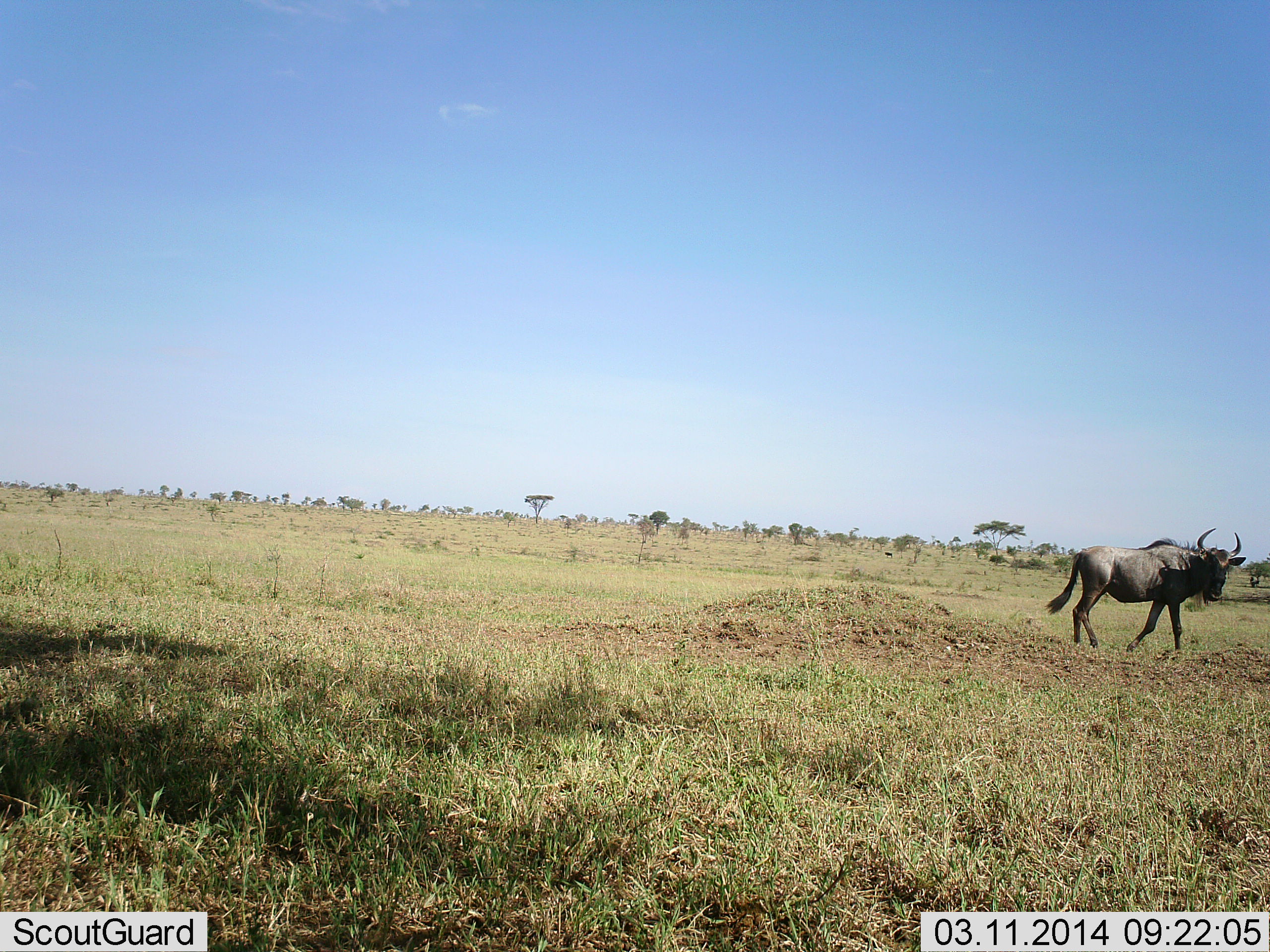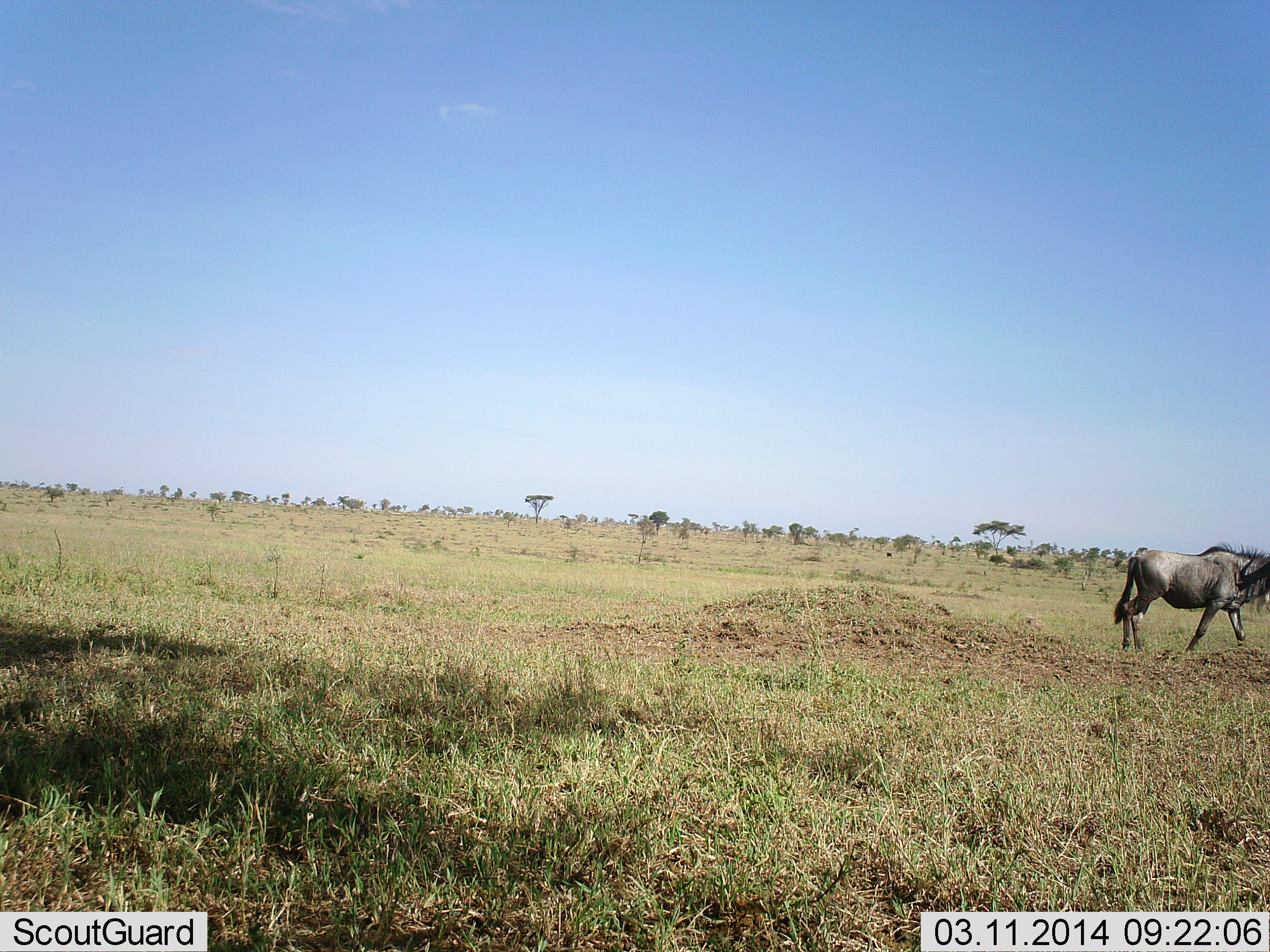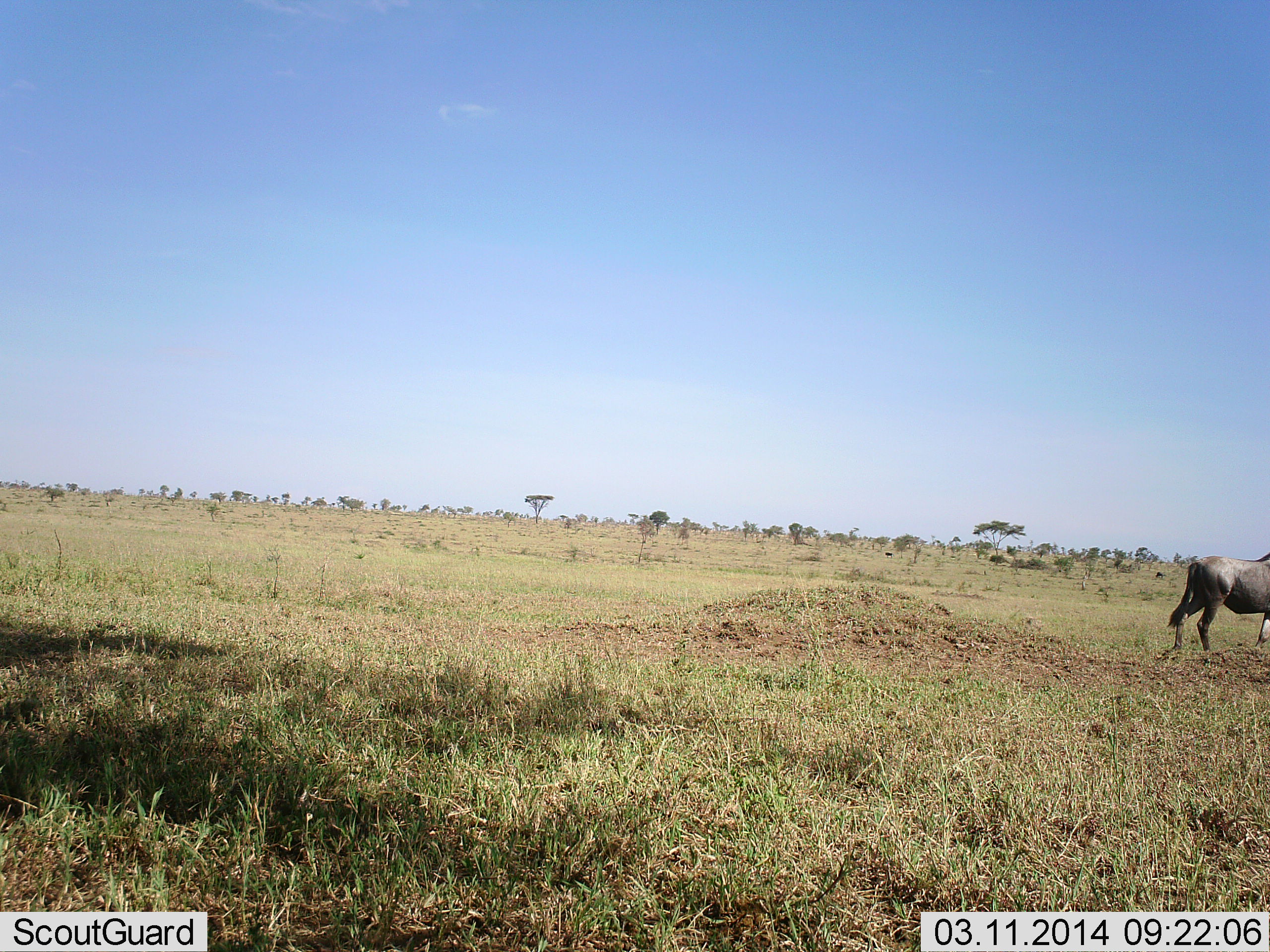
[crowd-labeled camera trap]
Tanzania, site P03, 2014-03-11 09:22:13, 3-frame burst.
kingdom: Animalia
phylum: Chordata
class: Mammalia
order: Artiodactyla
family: Bovidae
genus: Connochaetes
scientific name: Connochaetes taurinus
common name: blue wildebeest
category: wildebeest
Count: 1.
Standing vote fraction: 10%.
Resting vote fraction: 0%.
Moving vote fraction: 90%.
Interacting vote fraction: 0%.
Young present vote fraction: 0%.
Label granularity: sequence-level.